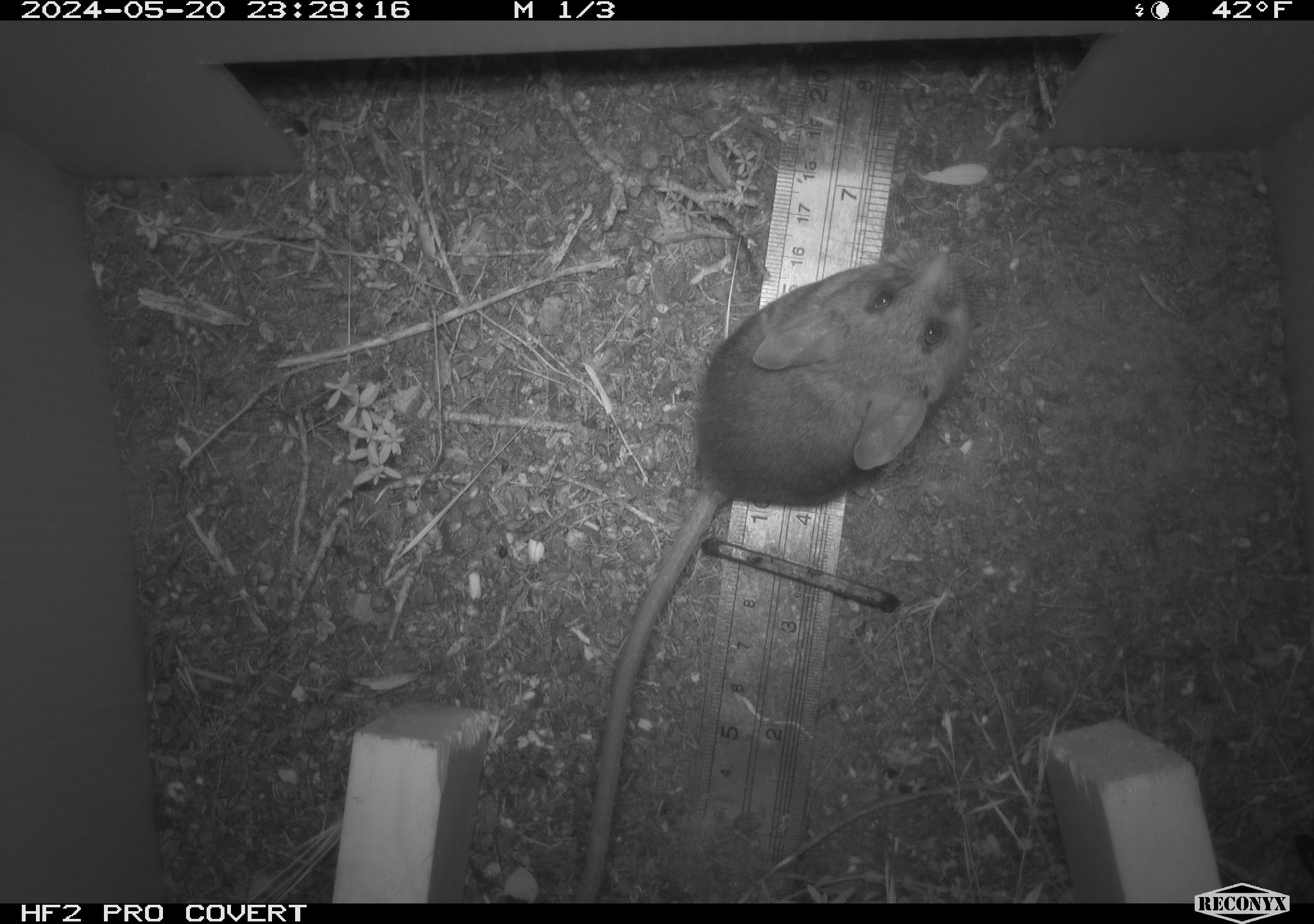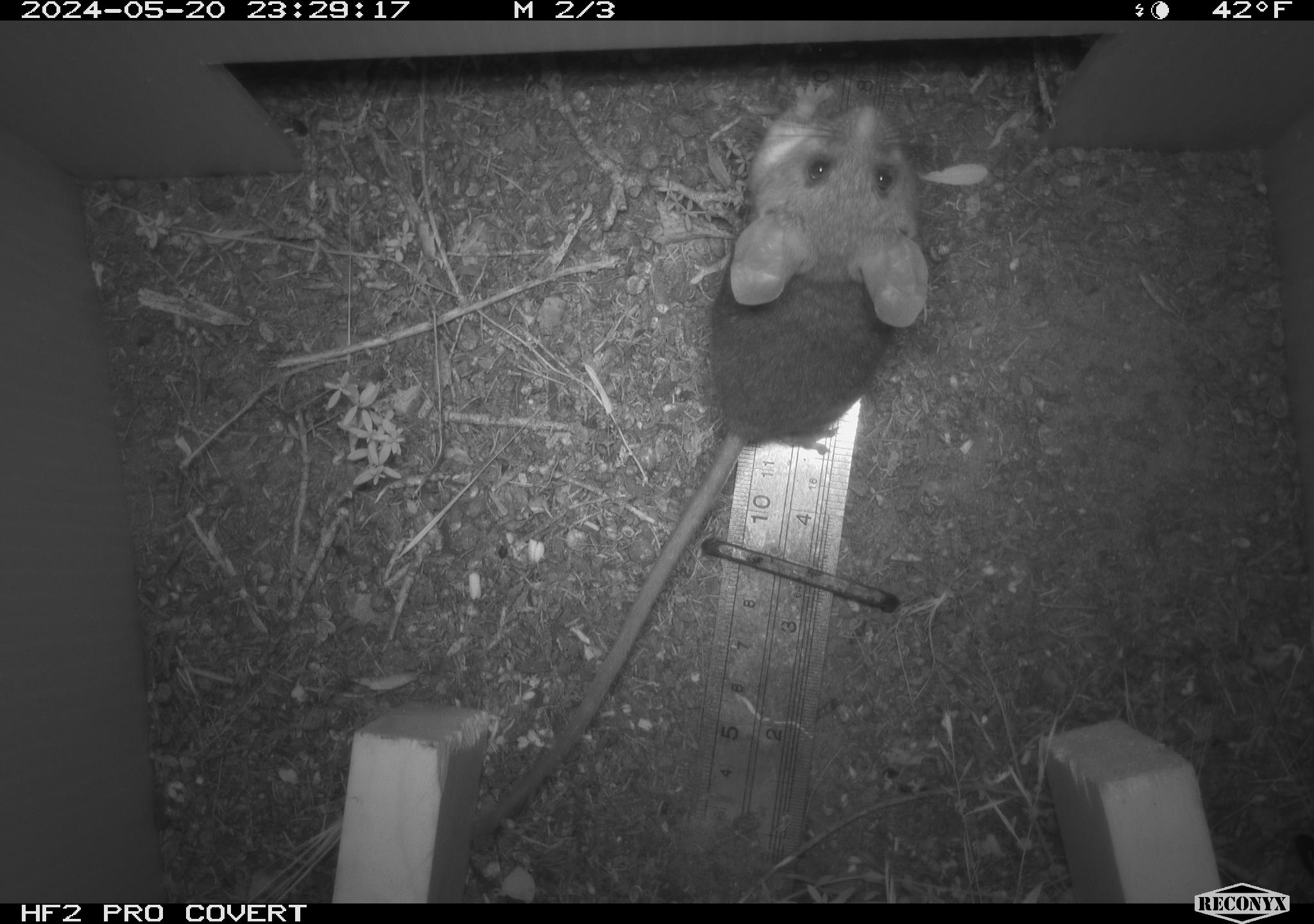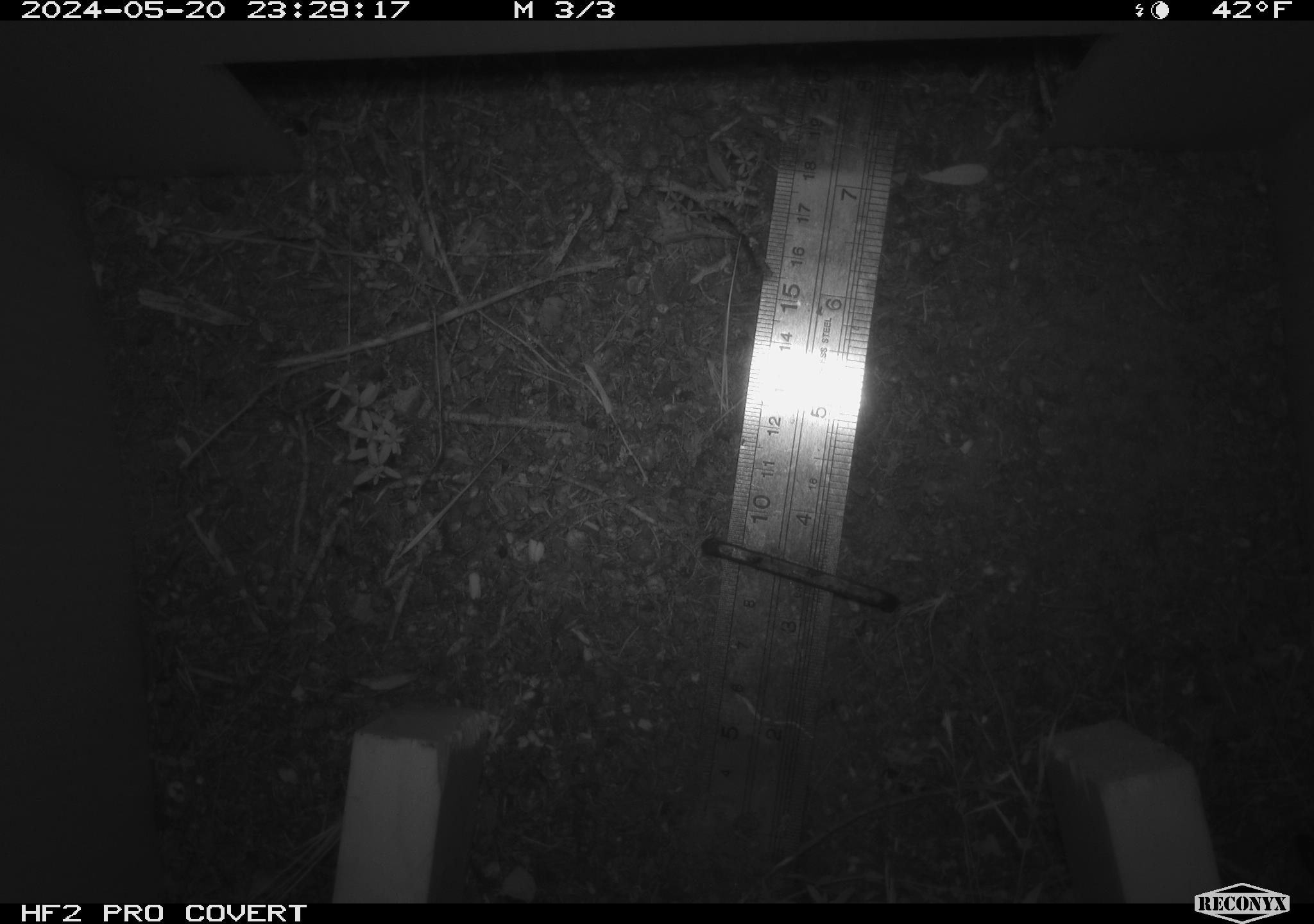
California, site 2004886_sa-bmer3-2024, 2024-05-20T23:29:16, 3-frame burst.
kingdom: Animalia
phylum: Chordata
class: Mammalia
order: Rodentia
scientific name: Rodentia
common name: mouse species